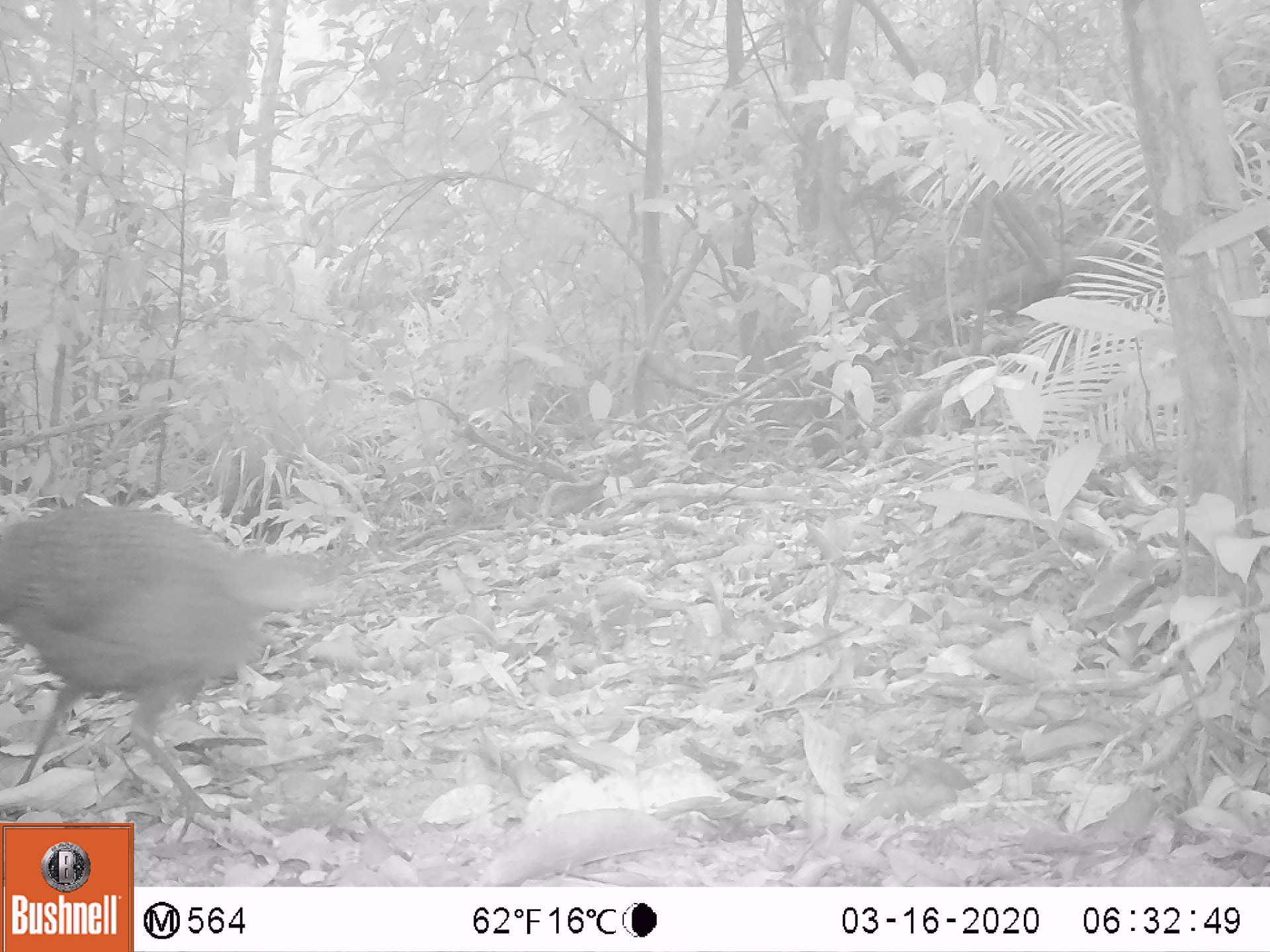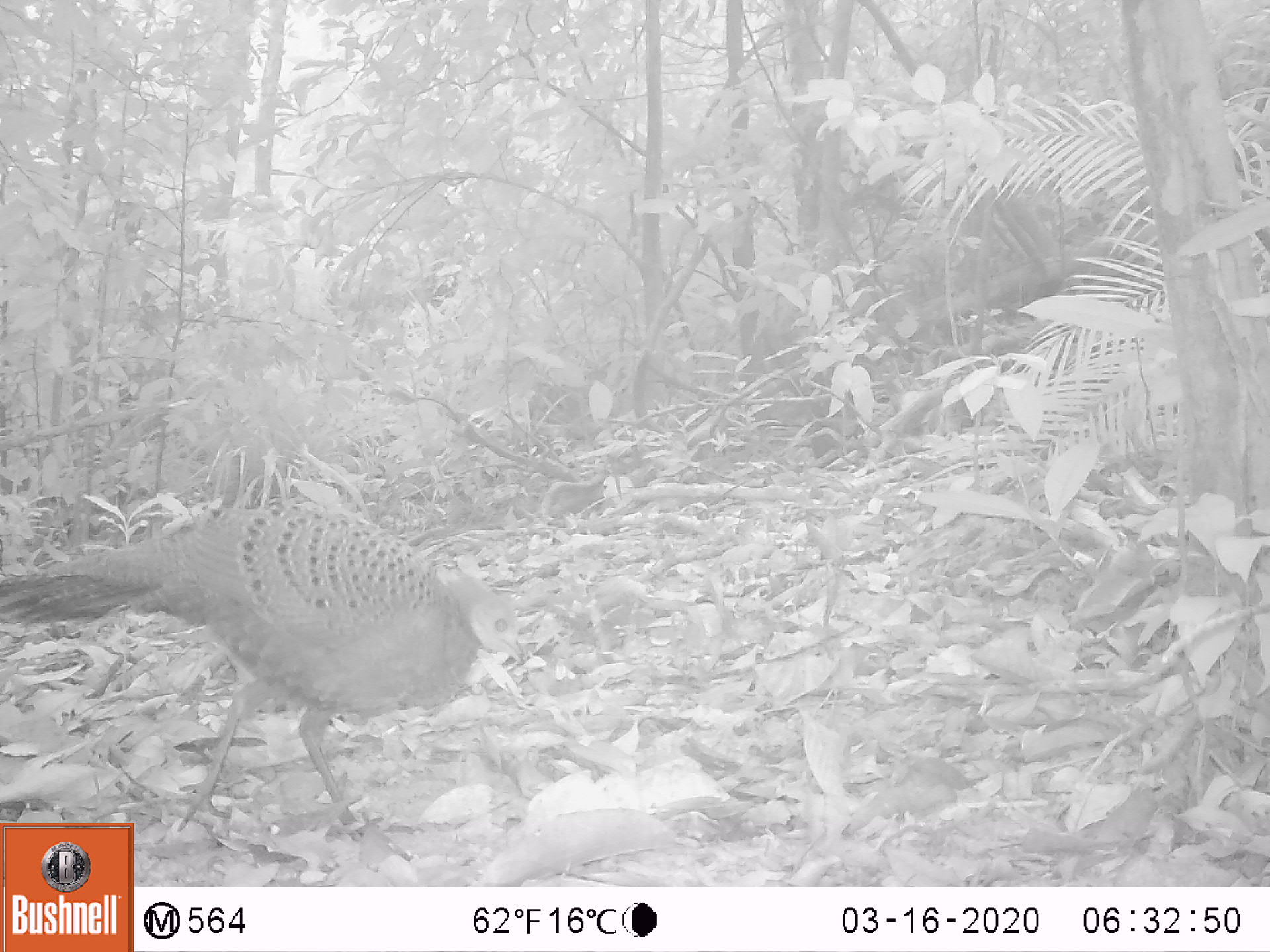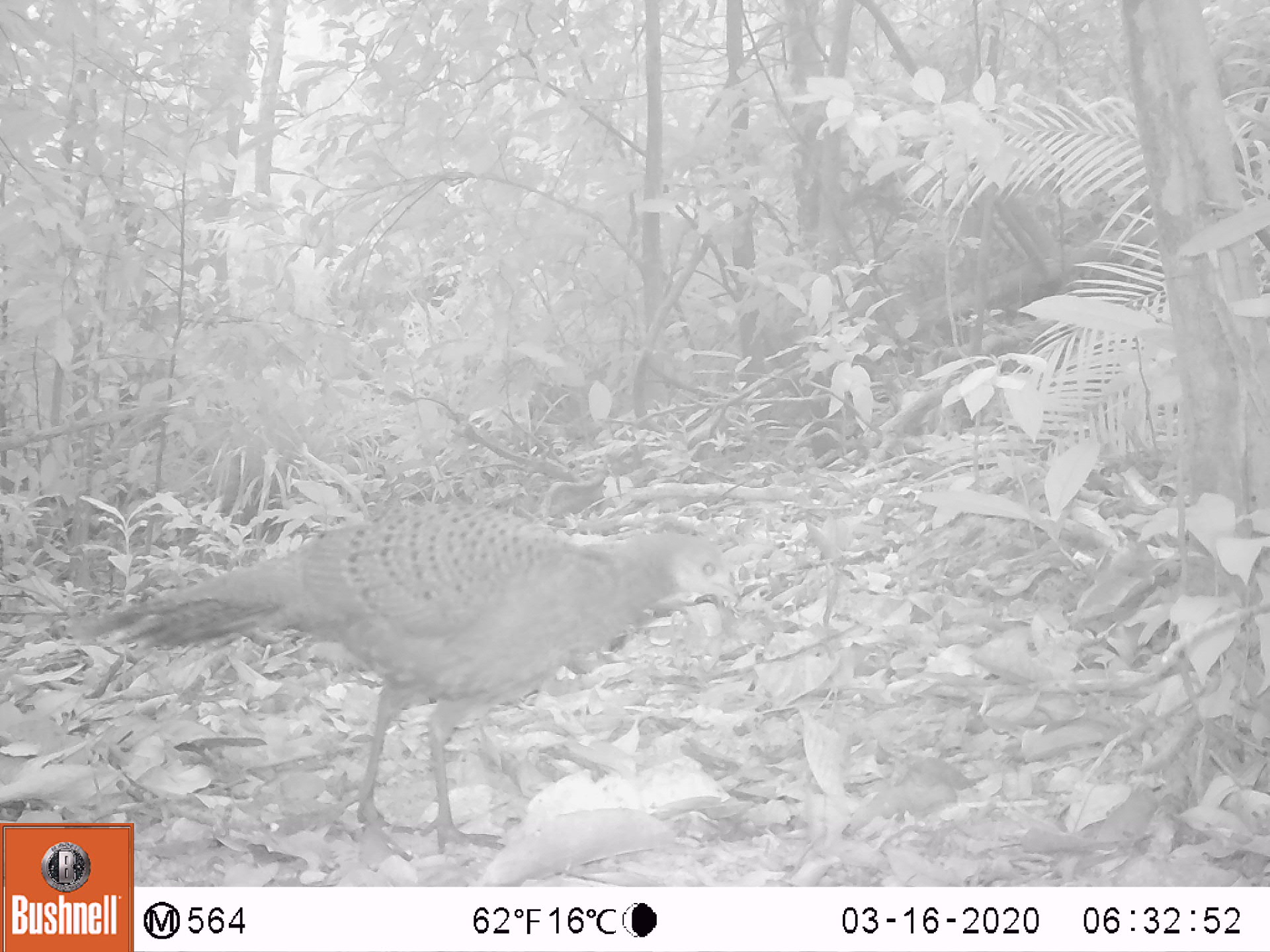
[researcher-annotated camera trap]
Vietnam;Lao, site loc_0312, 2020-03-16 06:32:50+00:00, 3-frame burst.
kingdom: Animalia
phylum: Chordata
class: Aves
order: Galliformes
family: Phasianidae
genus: Polyplectron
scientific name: Polyplectron bicalcaratum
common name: gray peacock-pheasant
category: grey peacock pheasant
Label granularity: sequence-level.